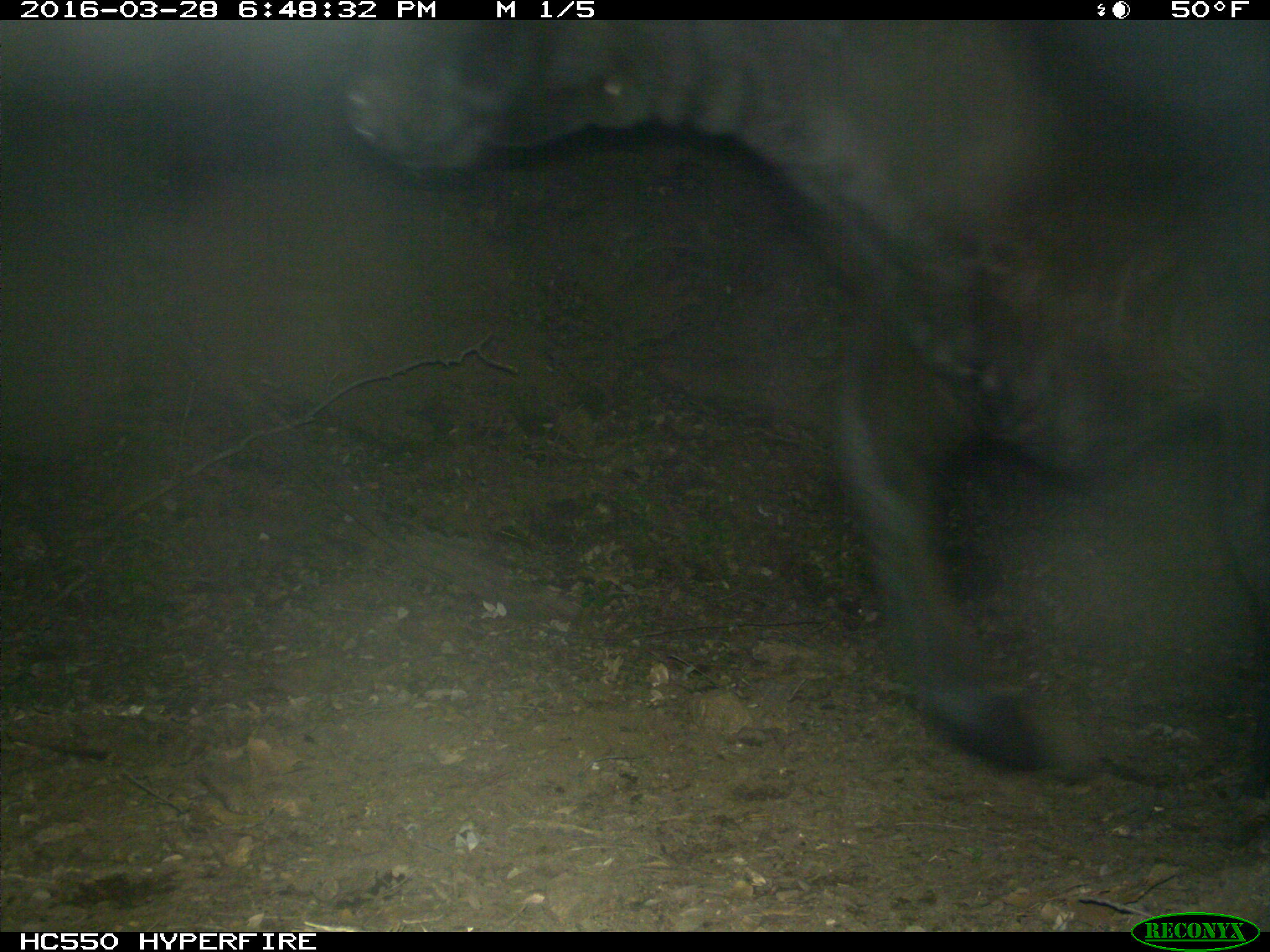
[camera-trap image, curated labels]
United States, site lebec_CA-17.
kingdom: Animalia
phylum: Chordata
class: Mammalia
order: Artiodactyla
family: Bovidae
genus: Bos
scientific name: Bos taurus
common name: domestic cow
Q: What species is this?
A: Bos taurus (domestic cow).